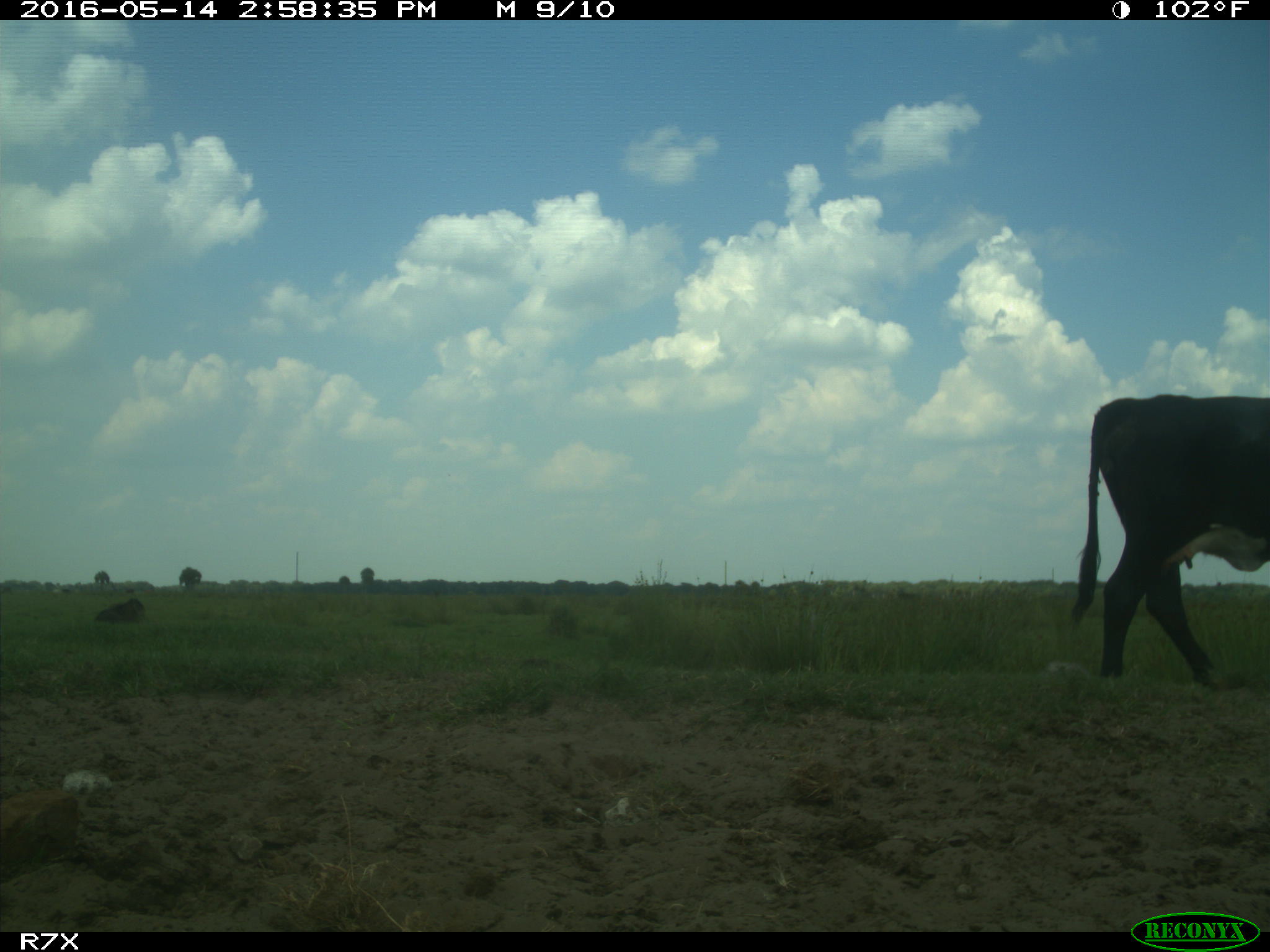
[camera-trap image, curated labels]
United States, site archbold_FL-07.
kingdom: Animalia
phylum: Chordata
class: Mammalia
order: Artiodactyla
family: Bovidae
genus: Bos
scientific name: Bos taurus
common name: domestic cow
Bos taurus (domestic cow).